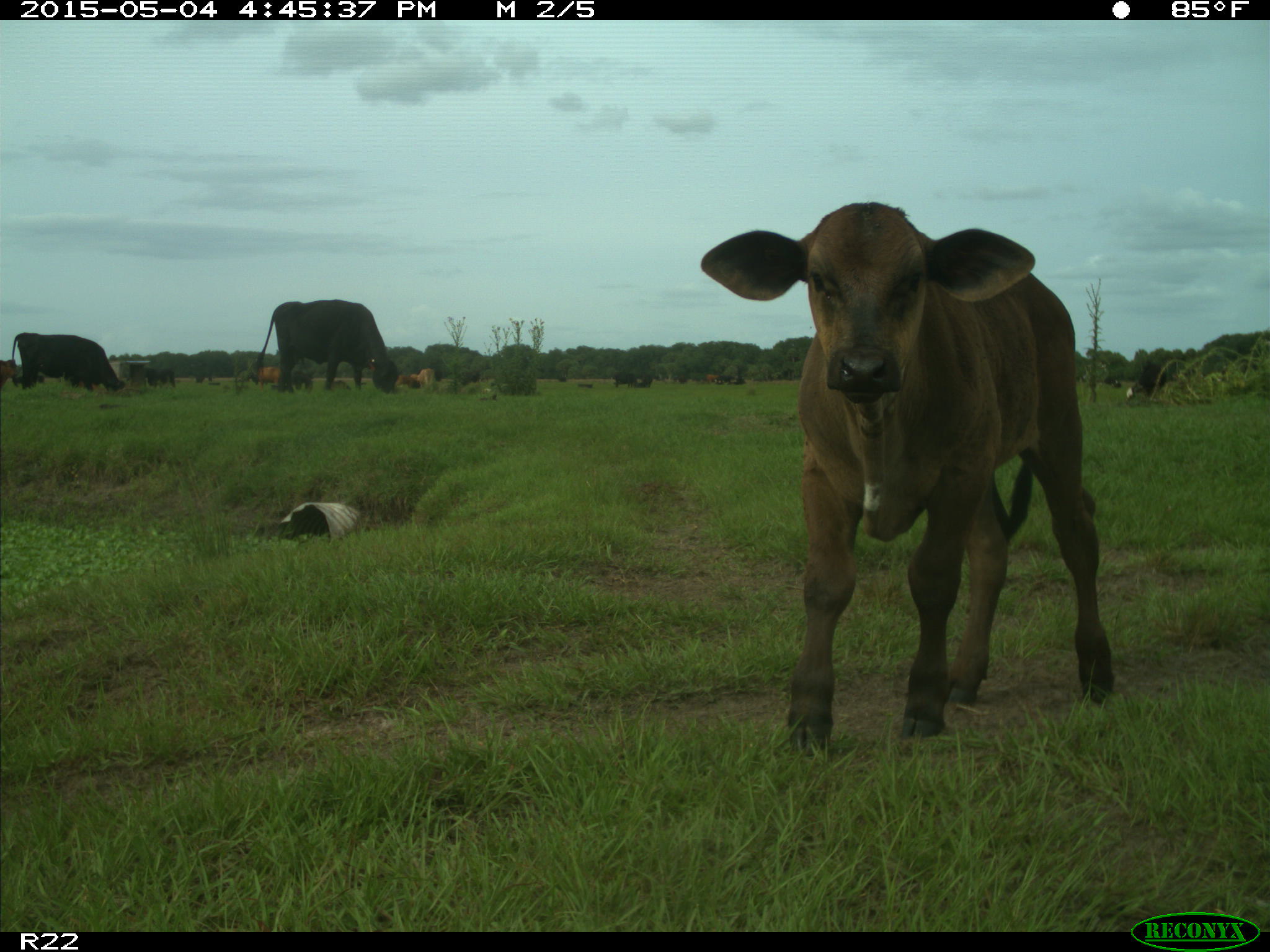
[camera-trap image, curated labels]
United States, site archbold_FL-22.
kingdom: Animalia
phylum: Chordata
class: Mammalia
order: Artiodactyla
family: Bovidae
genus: Bos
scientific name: Bos taurus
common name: domestic cow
Bos taurus (domestic cow).